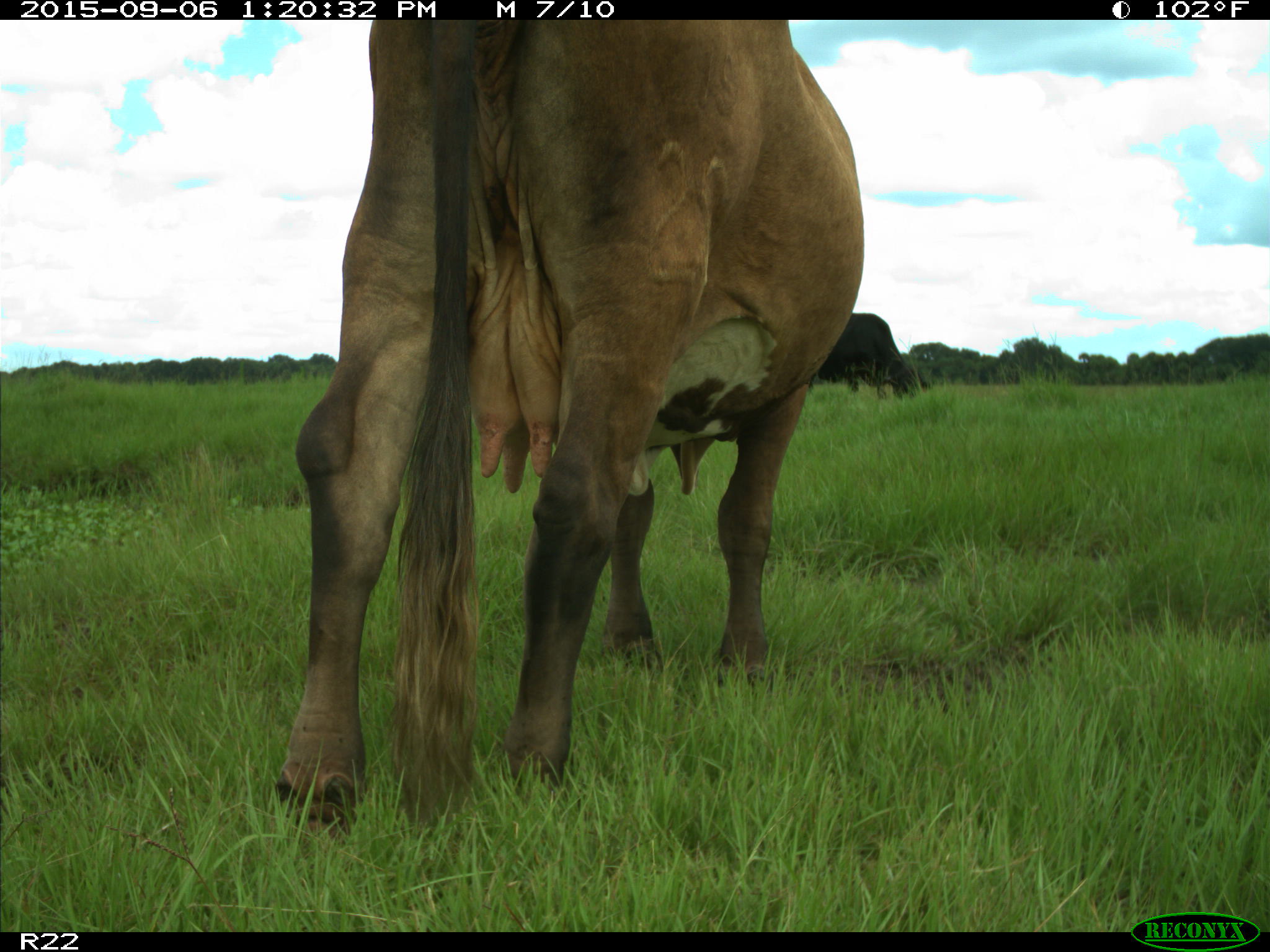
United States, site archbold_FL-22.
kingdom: Animalia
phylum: Chordata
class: Mammalia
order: Artiodactyla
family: Bovidae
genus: Bos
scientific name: Bos taurus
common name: domestic cow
Bos taurus (domestic cow).